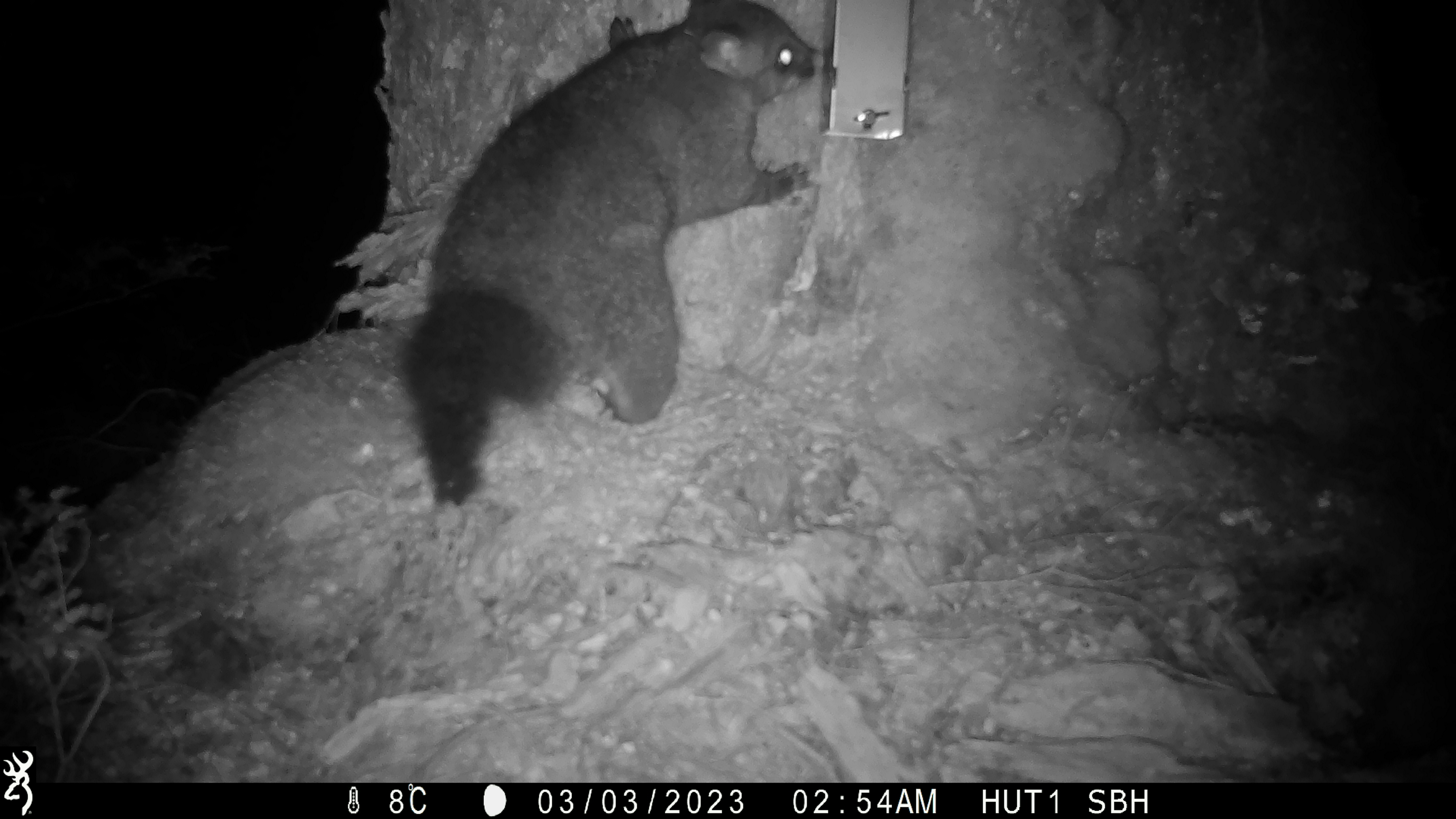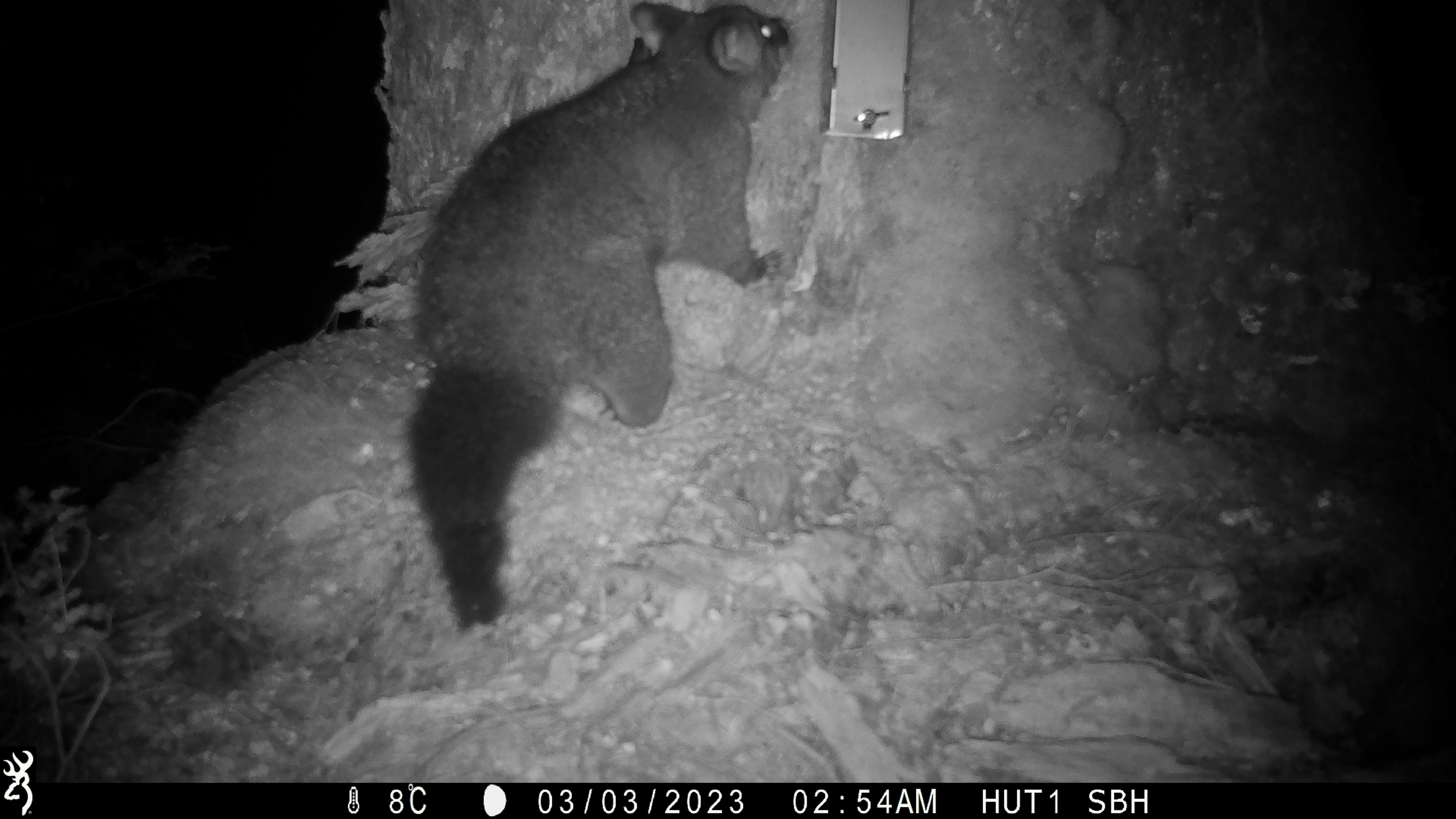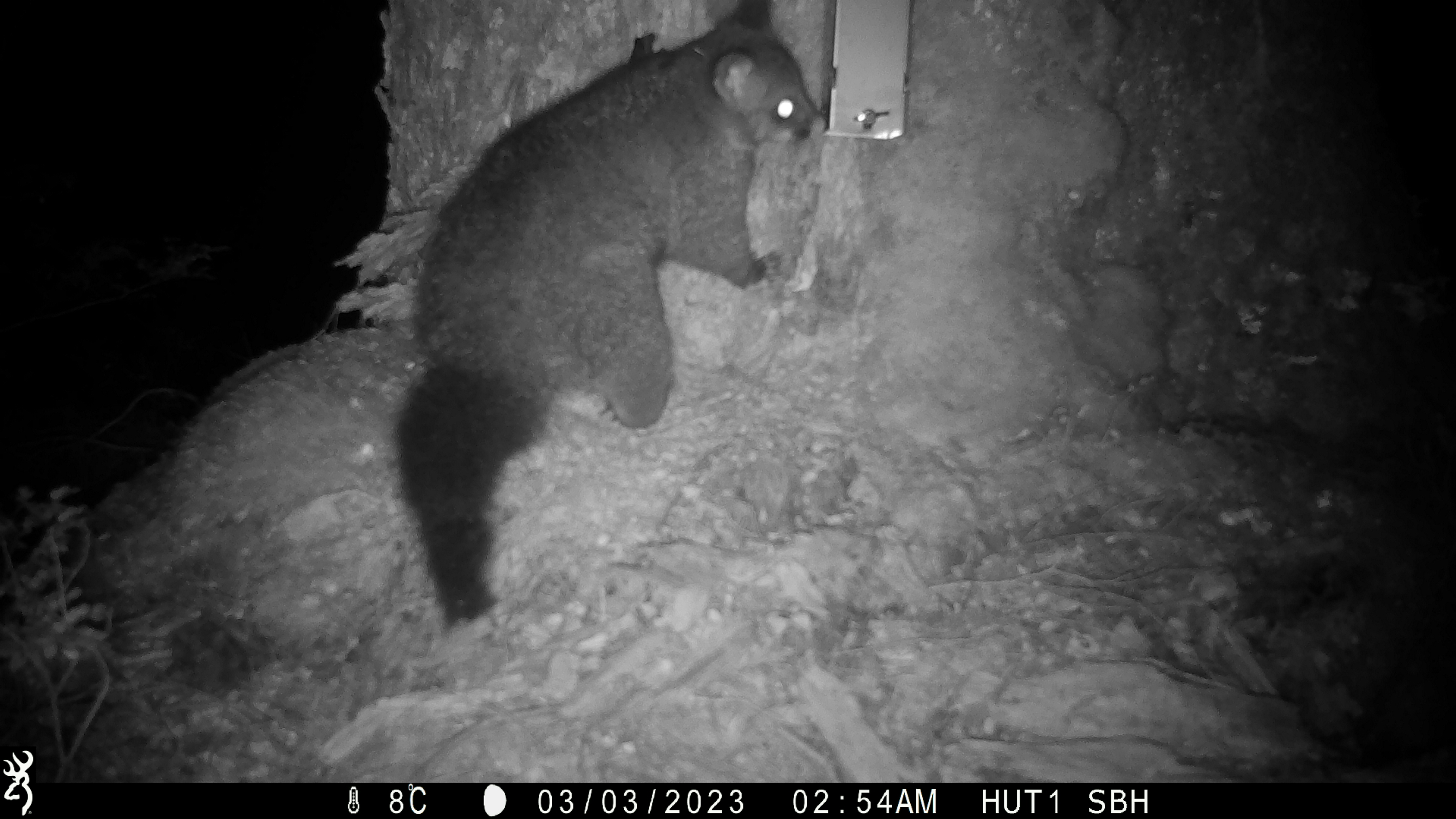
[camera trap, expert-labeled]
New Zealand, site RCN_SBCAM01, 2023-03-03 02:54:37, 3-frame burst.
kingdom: Animalia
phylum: Chordata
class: Mammalia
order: Diprotodontia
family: Phalangeridae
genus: Trichosurus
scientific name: Trichosurus vulpecula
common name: common brushtail possum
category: possum